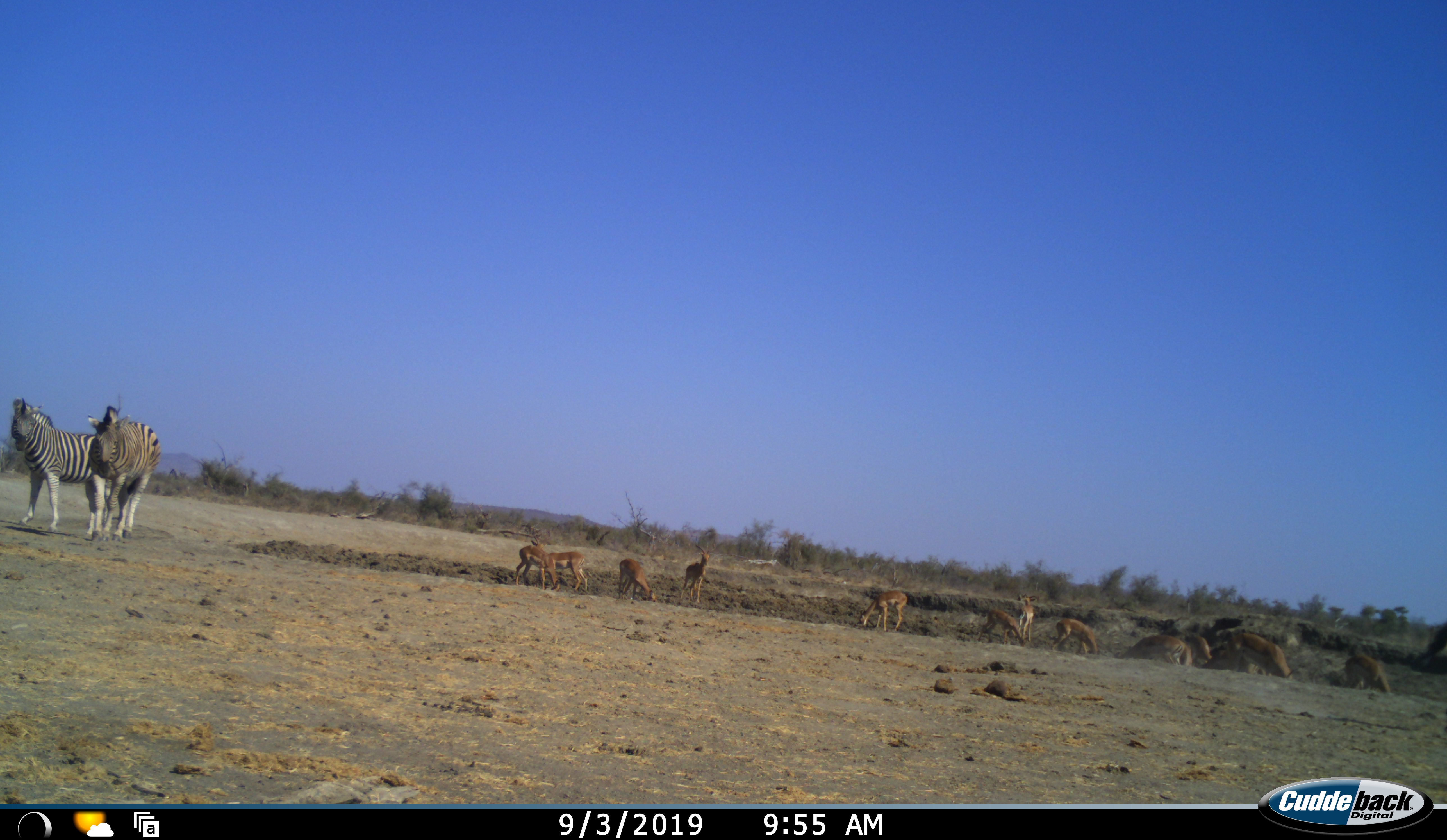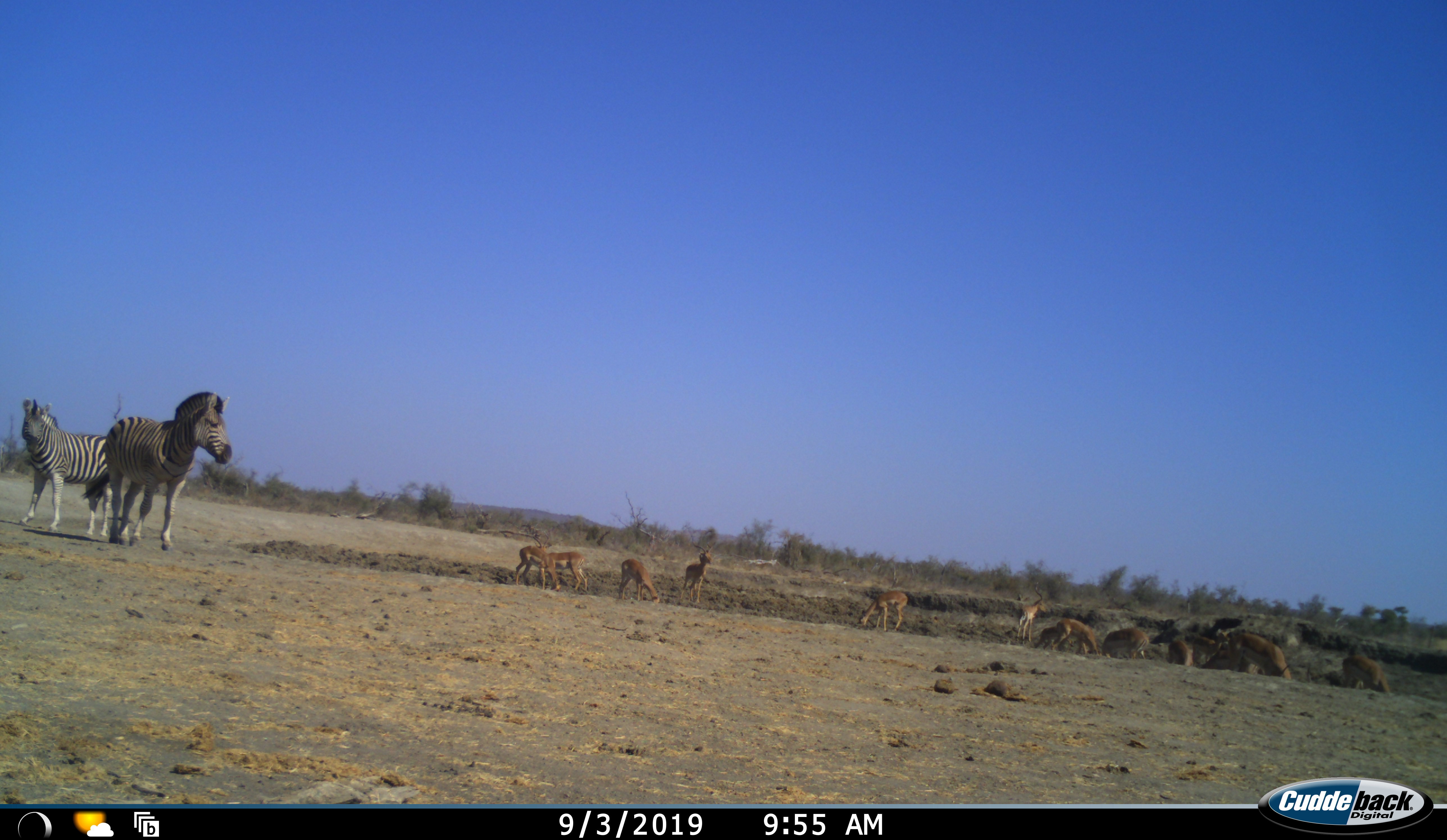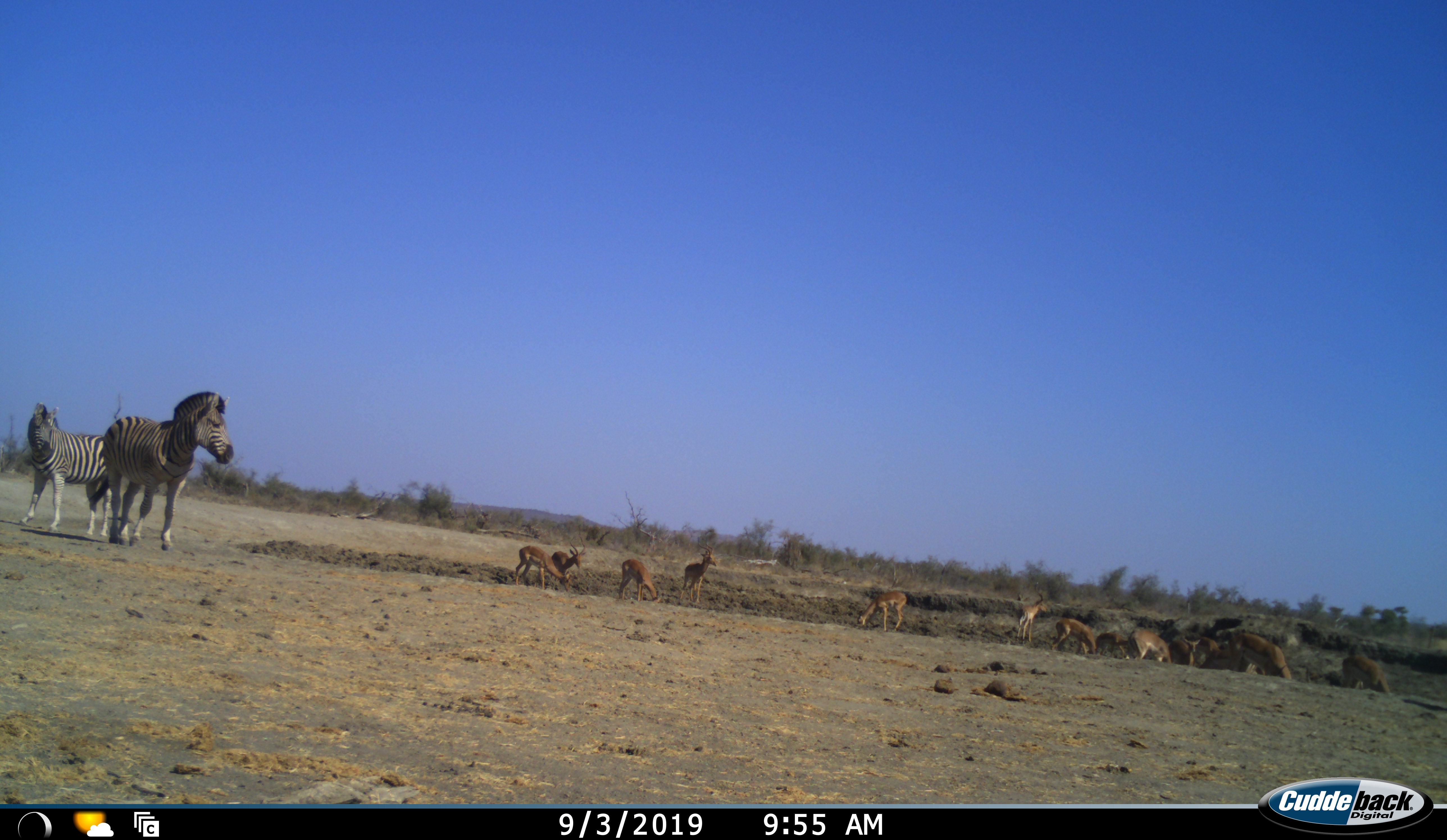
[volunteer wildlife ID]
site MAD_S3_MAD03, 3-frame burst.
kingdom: Animalia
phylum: Chordata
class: Mammalia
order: Artiodactyla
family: Bovidae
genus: Aepyceros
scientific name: Aepyceros melampus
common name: impala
Impala (Aepyceros melampus), count 11-50. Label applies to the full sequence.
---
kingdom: Animalia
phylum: Chordata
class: Mammalia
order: Perissodactyla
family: Equidae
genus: Equus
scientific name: Equus quagga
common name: plains zebra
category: zebraplains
Zebraplains (plains zebra) (Equus quagga), count 2. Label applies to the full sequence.